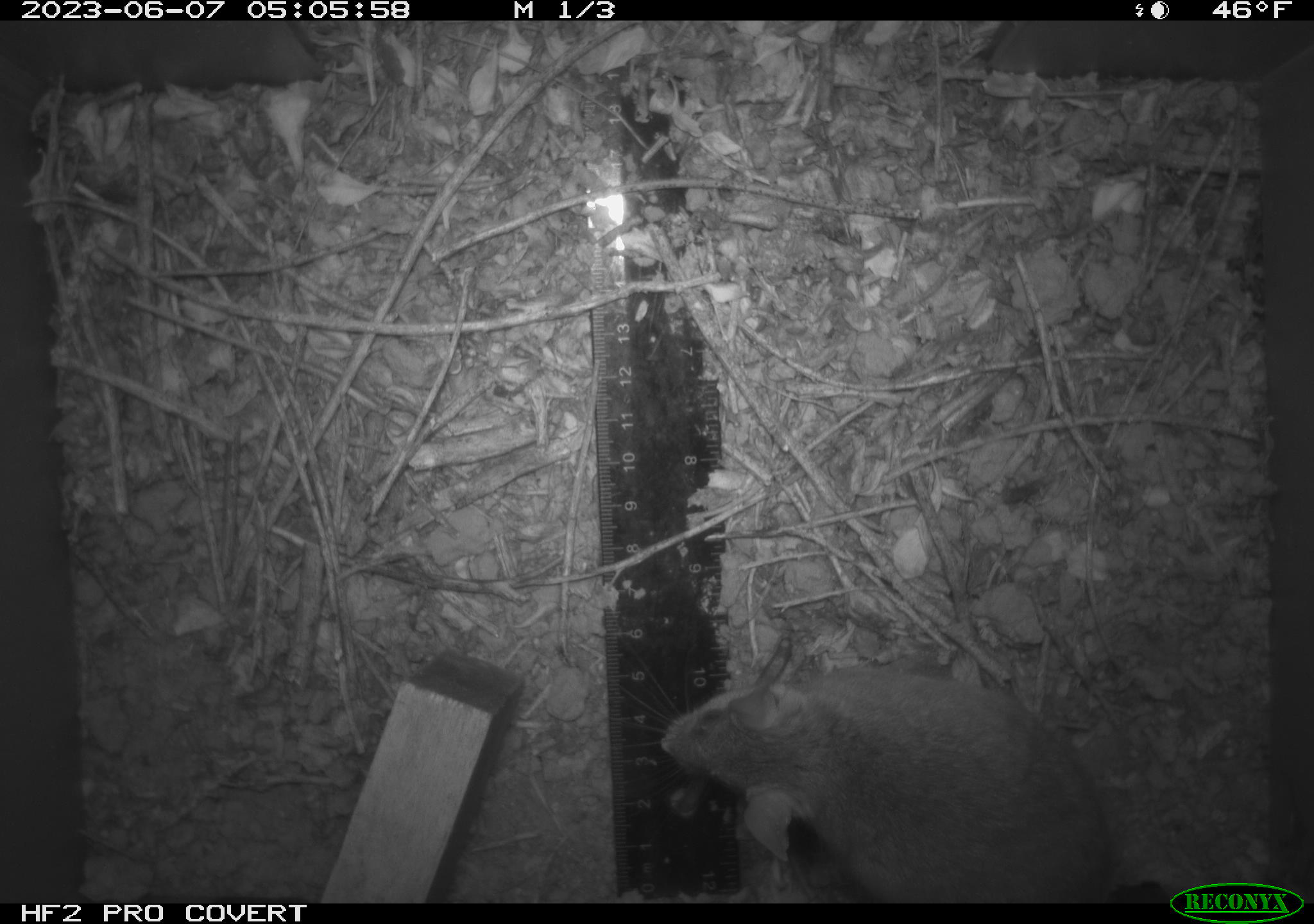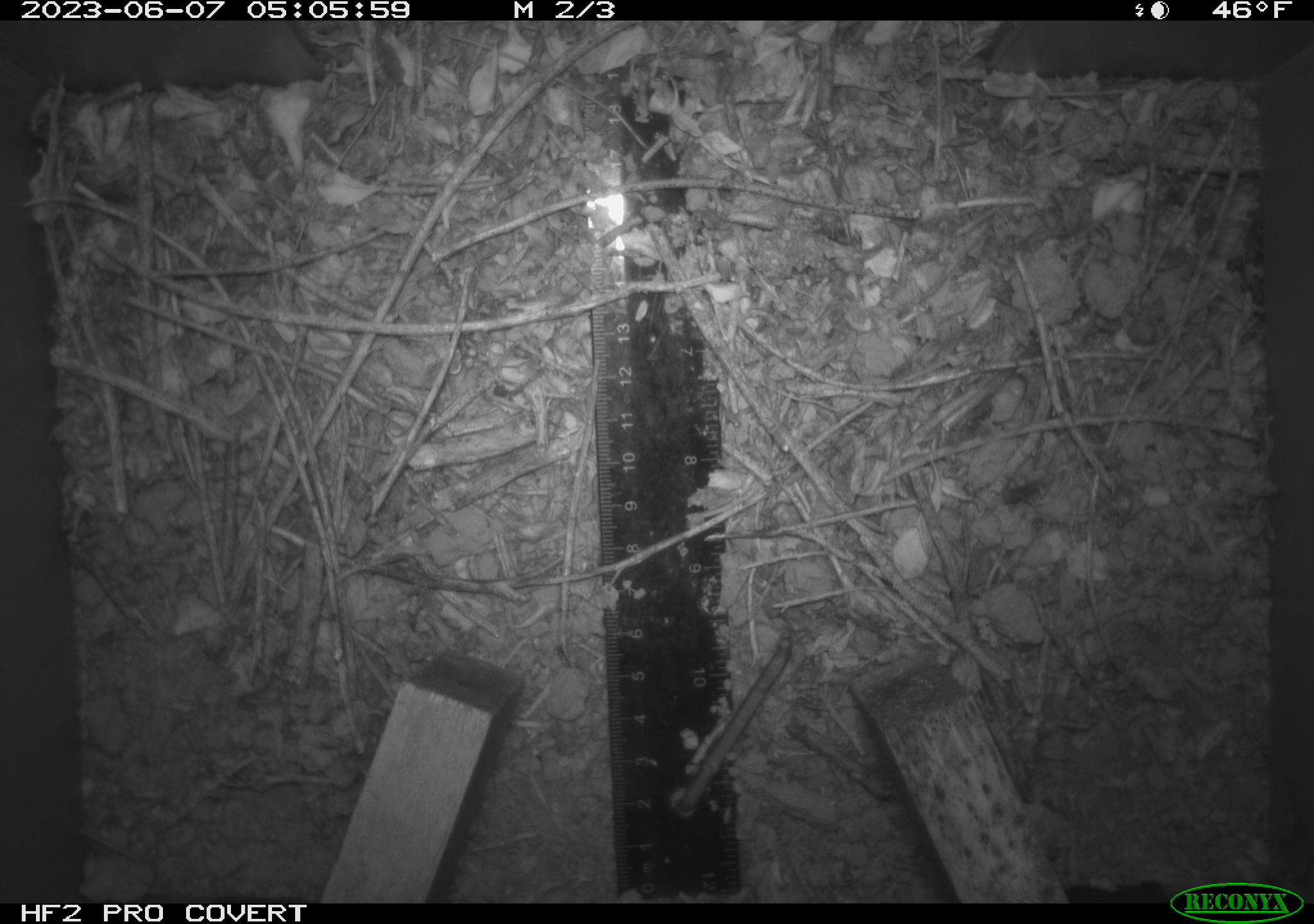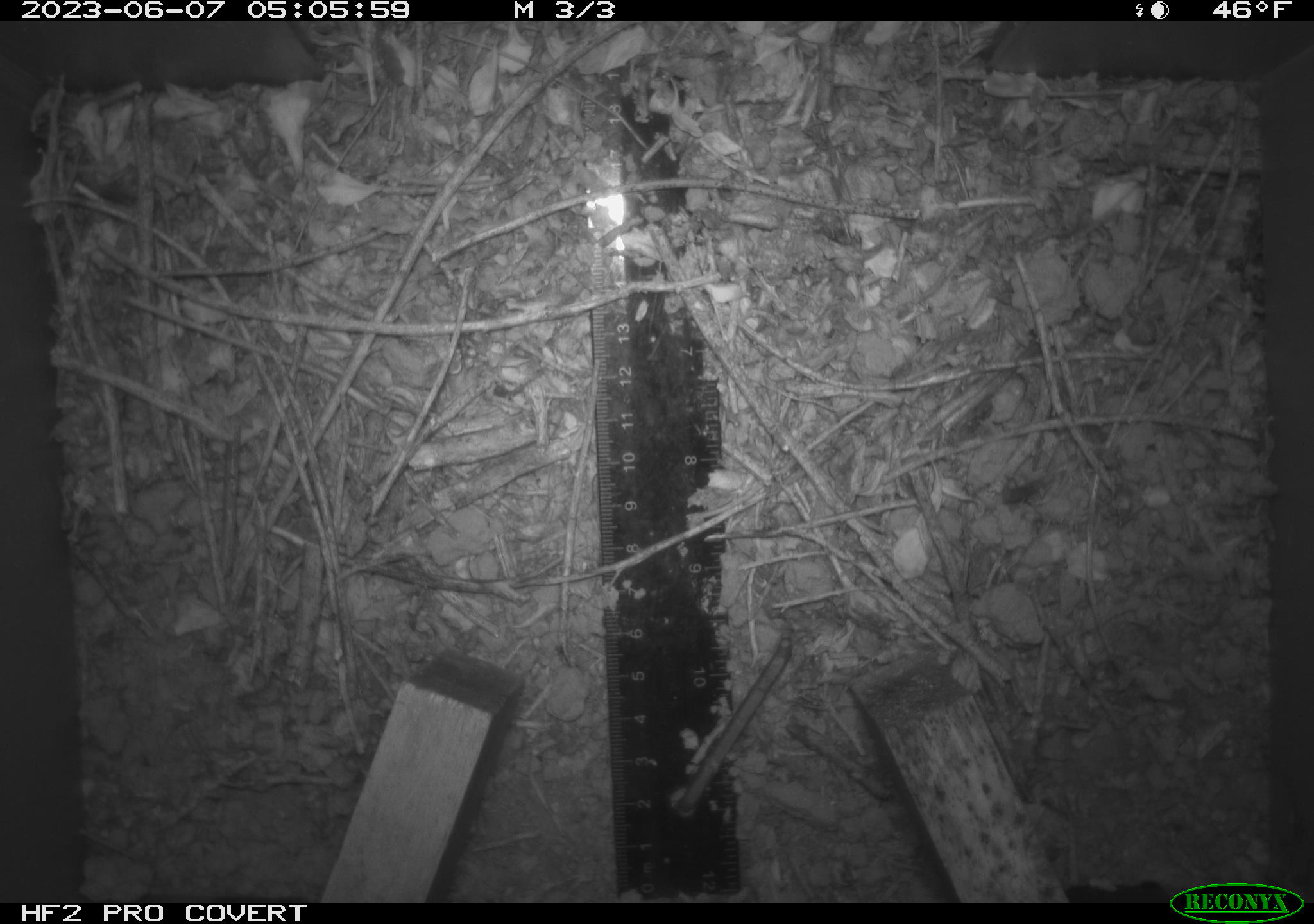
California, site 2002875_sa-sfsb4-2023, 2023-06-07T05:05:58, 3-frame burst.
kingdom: Animalia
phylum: Chordata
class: Mammalia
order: Rodentia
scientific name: Rodentia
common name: mouse species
Mouse species (Rodentia).